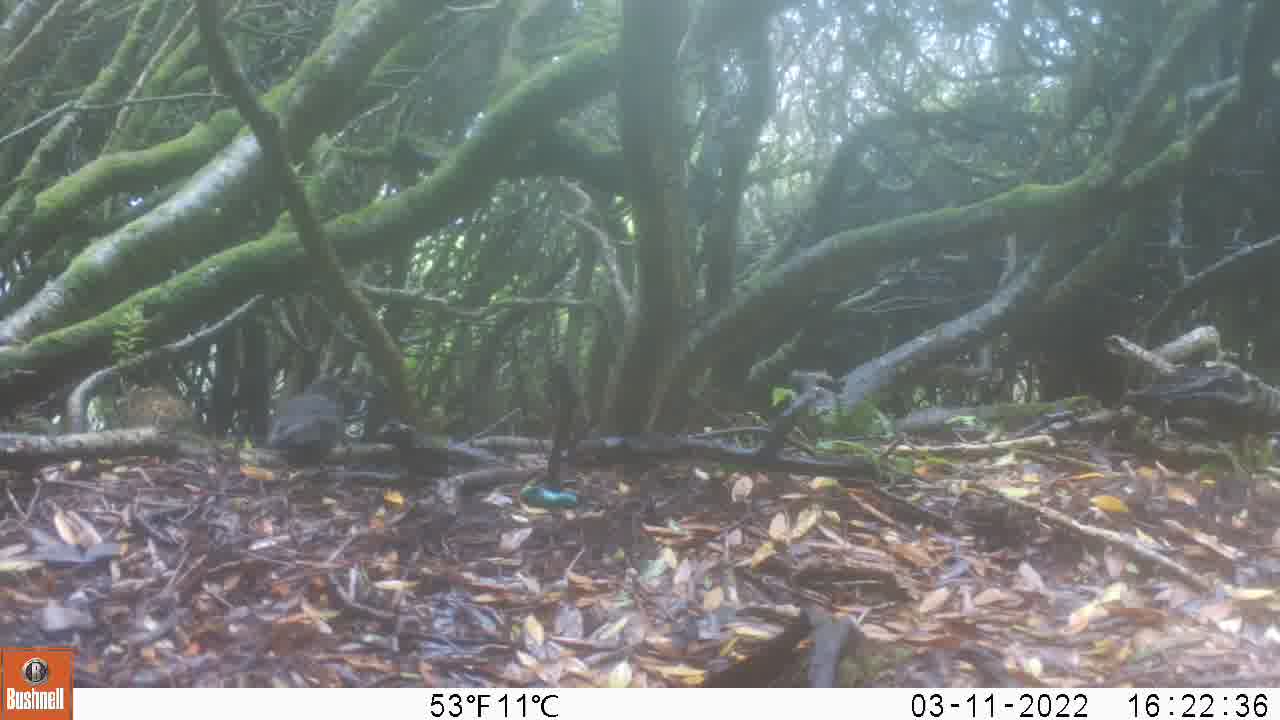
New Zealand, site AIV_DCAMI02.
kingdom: Animalia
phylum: Chordata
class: Aves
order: Passeriformes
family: Turdidae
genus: Turdus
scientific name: Turdus merula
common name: eurasian blackbird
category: blackbird